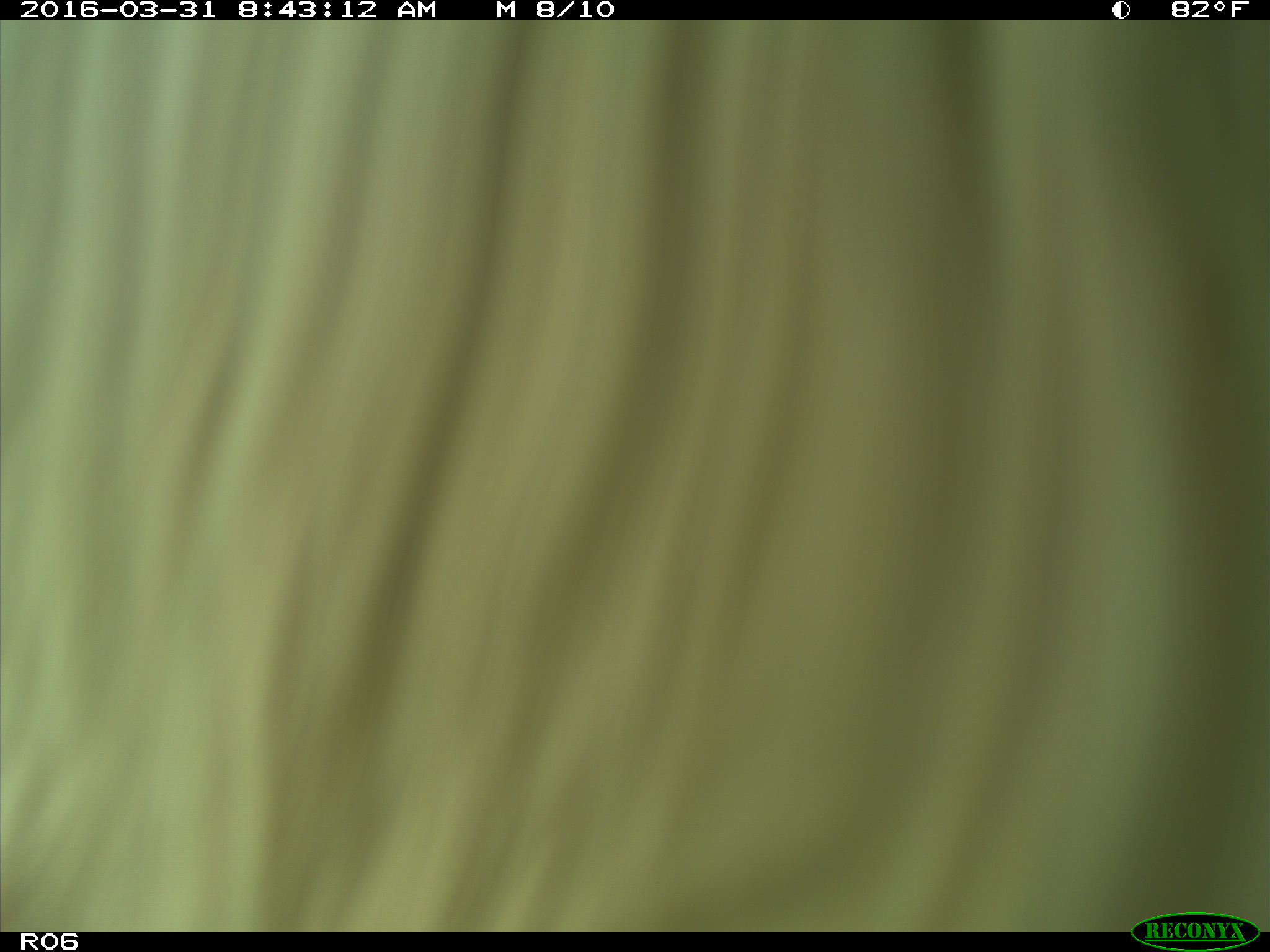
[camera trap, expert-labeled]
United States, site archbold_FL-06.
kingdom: Animalia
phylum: Chordata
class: Mammalia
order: Artiodactyla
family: Bovidae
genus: Bos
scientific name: Bos taurus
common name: domestic cow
Bos taurus (domestic cow).